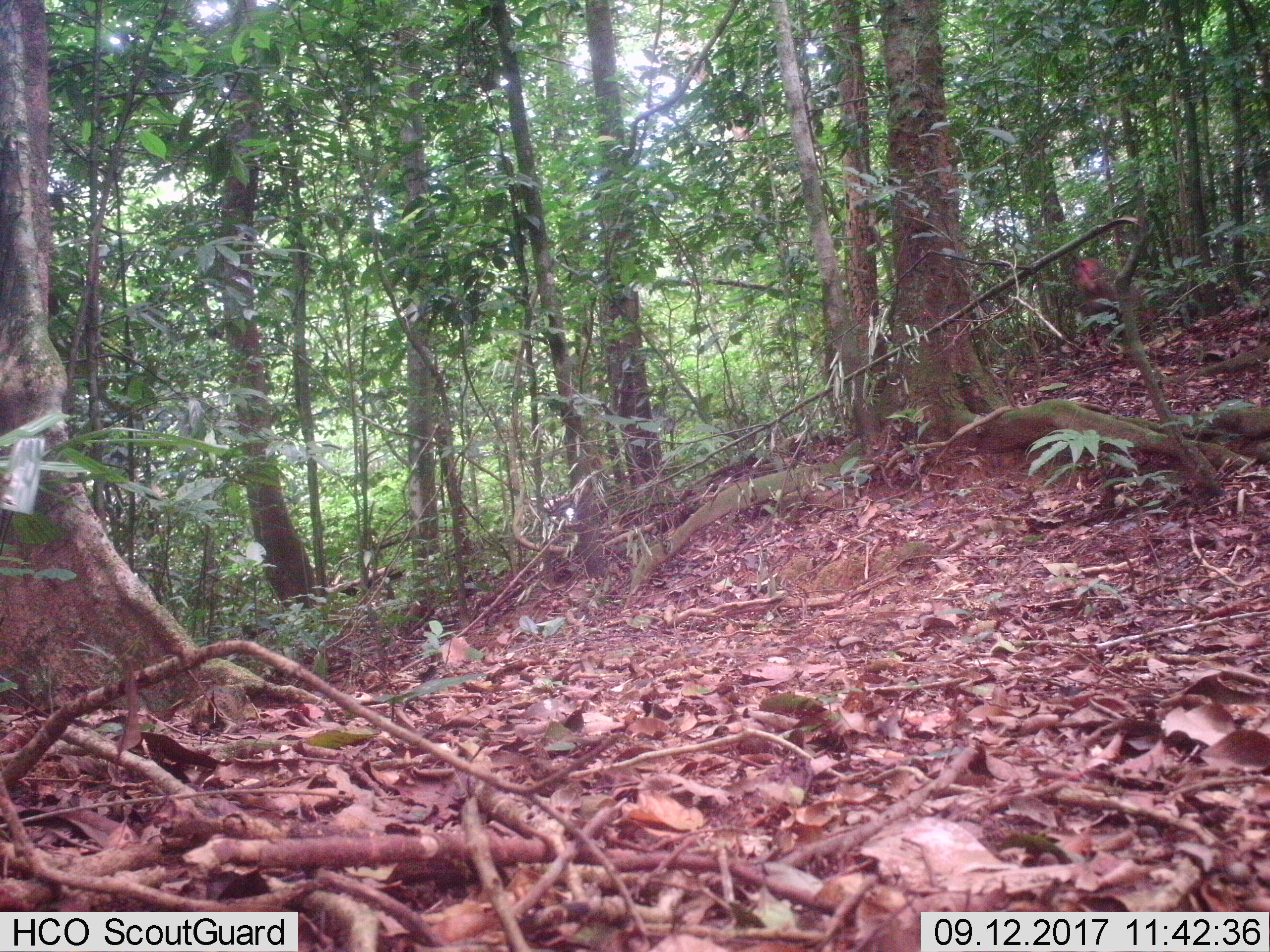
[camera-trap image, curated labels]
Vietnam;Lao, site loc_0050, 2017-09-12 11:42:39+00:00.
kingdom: Animalia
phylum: Chordata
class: Mammalia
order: Primates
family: Cercopithecidae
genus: Macaca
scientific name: Macaca arctoides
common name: stump-tailed macaque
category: stump tailed macaque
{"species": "stump tailed macaque (stump-tailed macaque) (Macaca arctoides)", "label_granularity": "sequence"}